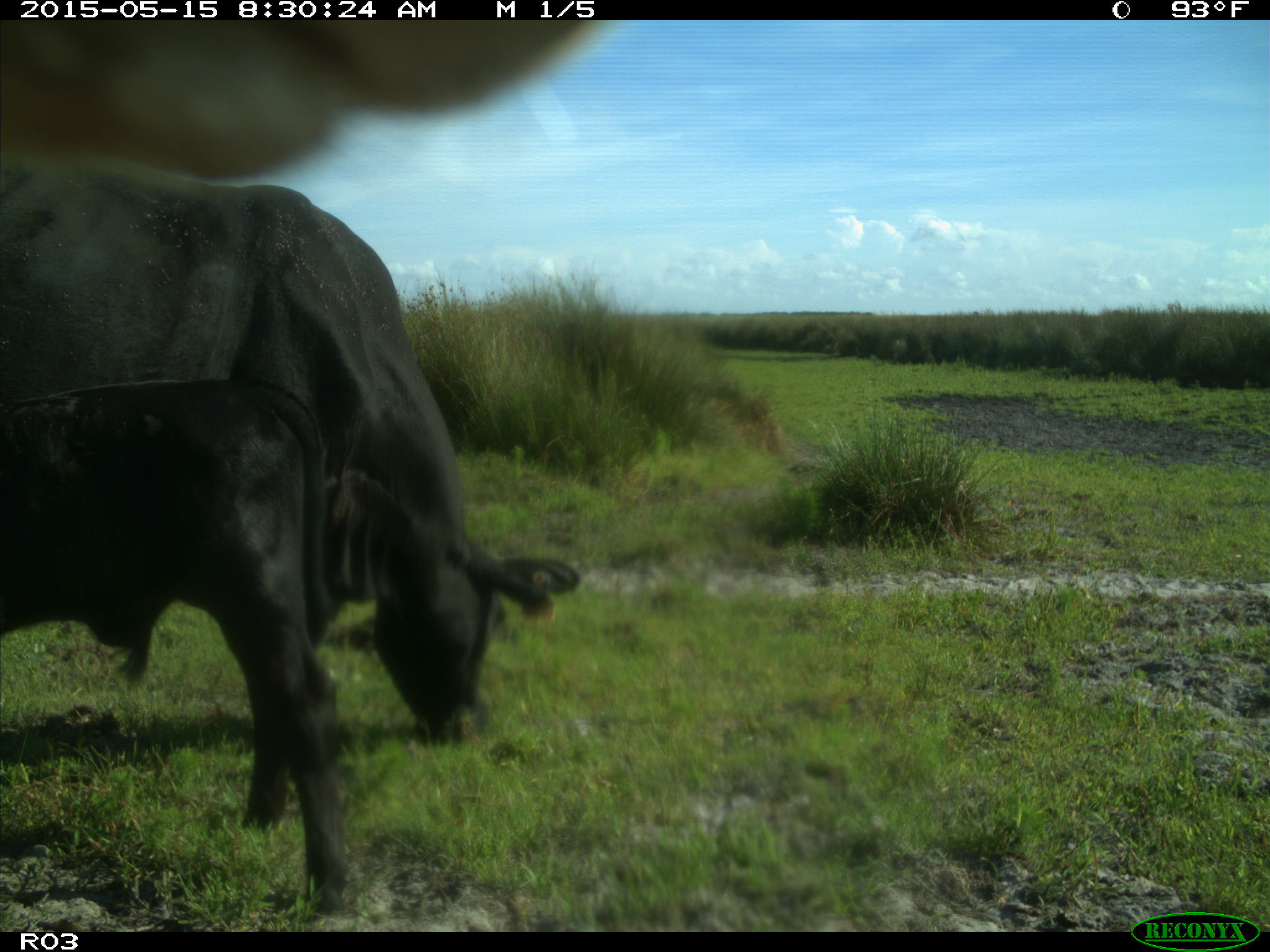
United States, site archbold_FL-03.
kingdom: Animalia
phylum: Chordata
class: Mammalia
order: Artiodactyla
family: Bovidae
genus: Bos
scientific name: Bos taurus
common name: domestic cow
Bos taurus (domestic cow).